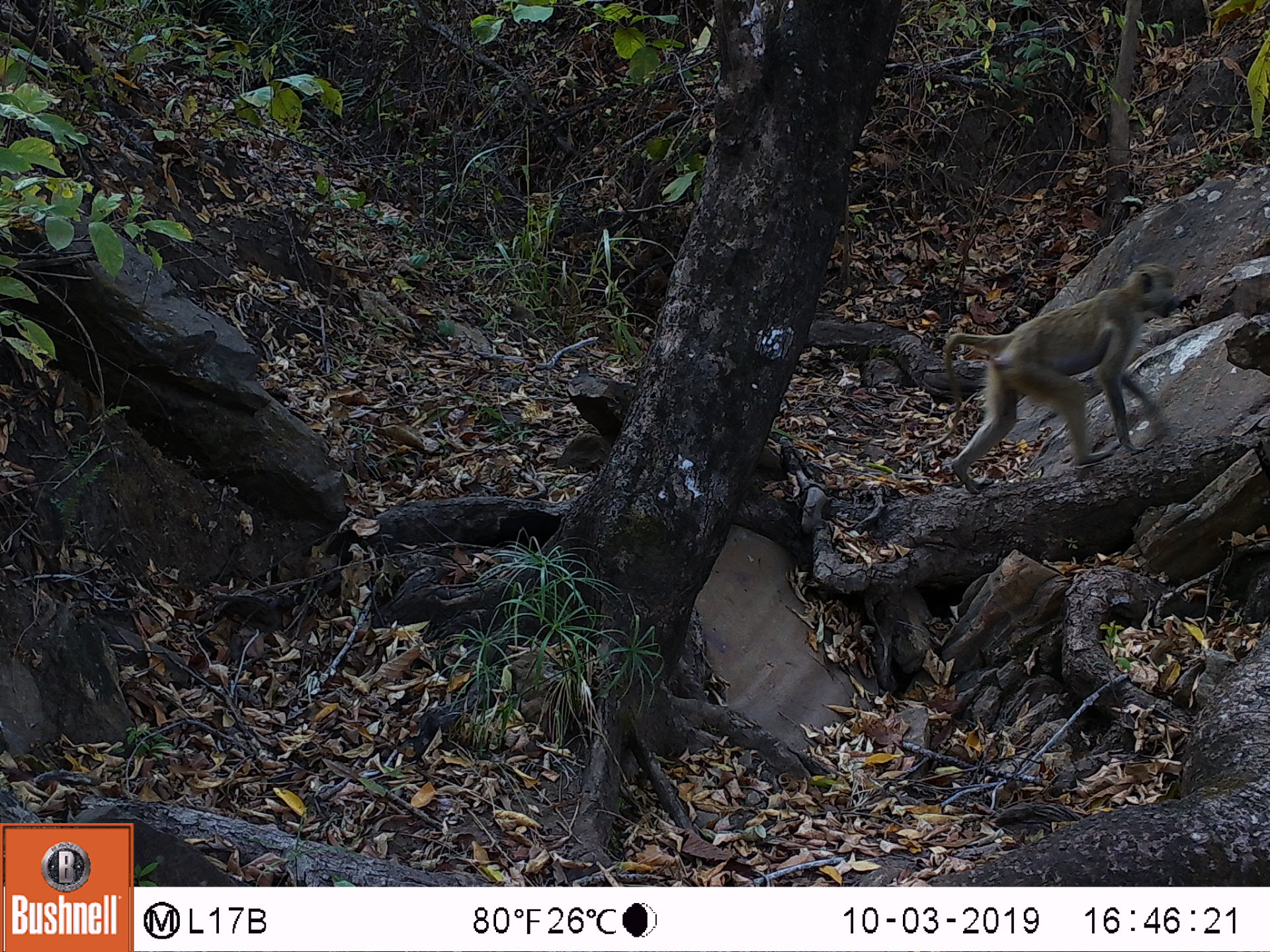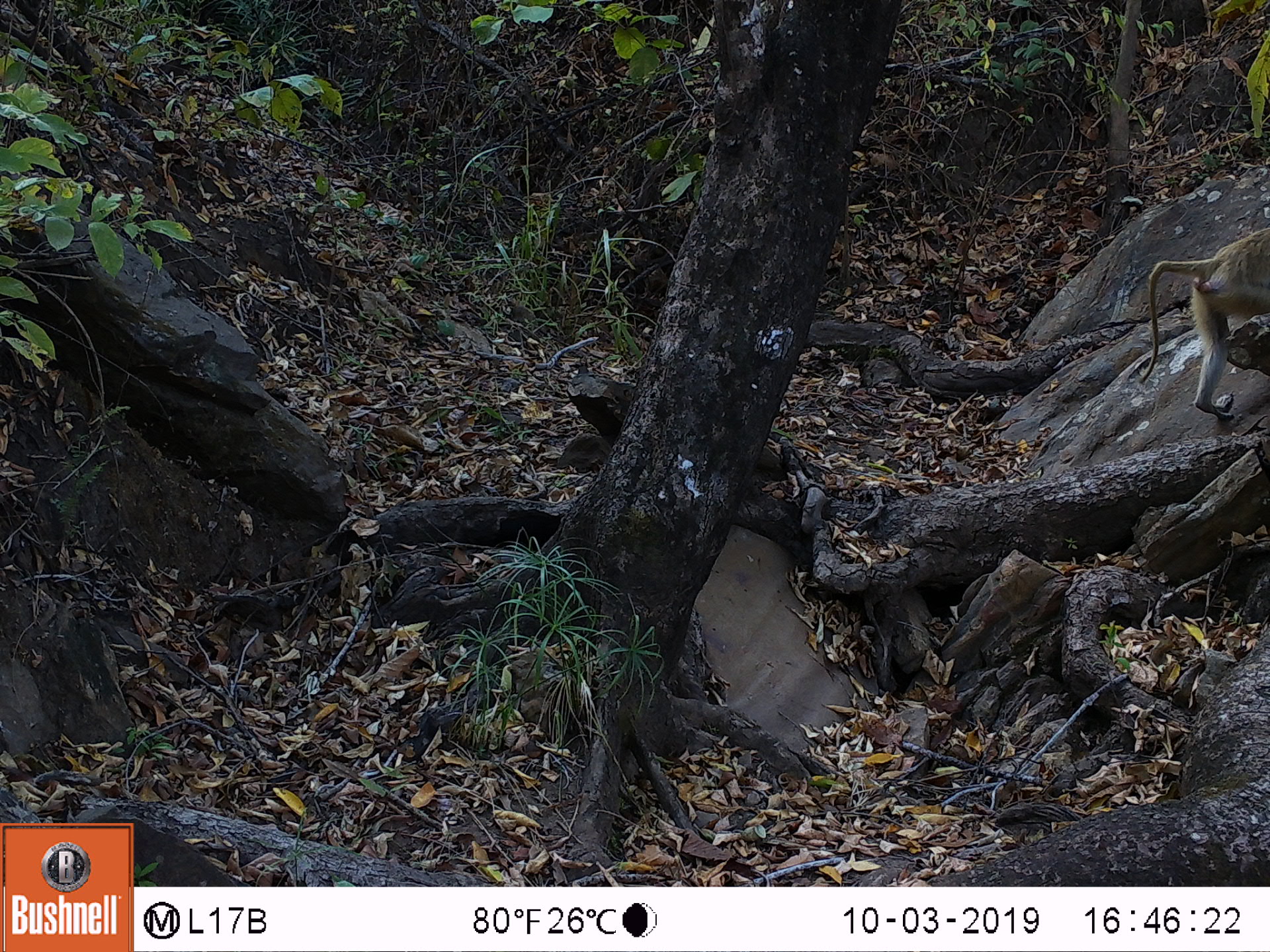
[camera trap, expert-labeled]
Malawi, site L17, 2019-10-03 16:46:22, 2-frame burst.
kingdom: Animalia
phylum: Chordata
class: Mammalia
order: Primates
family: Cercopithecidae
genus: Papio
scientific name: Papio cynocephalus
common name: yellow baboon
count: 1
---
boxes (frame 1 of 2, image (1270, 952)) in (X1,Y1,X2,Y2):
yellow baboon: (939,256,1175,491)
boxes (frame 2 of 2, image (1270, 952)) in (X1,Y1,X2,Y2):
yellow baboon: (1143,222,1262,417)